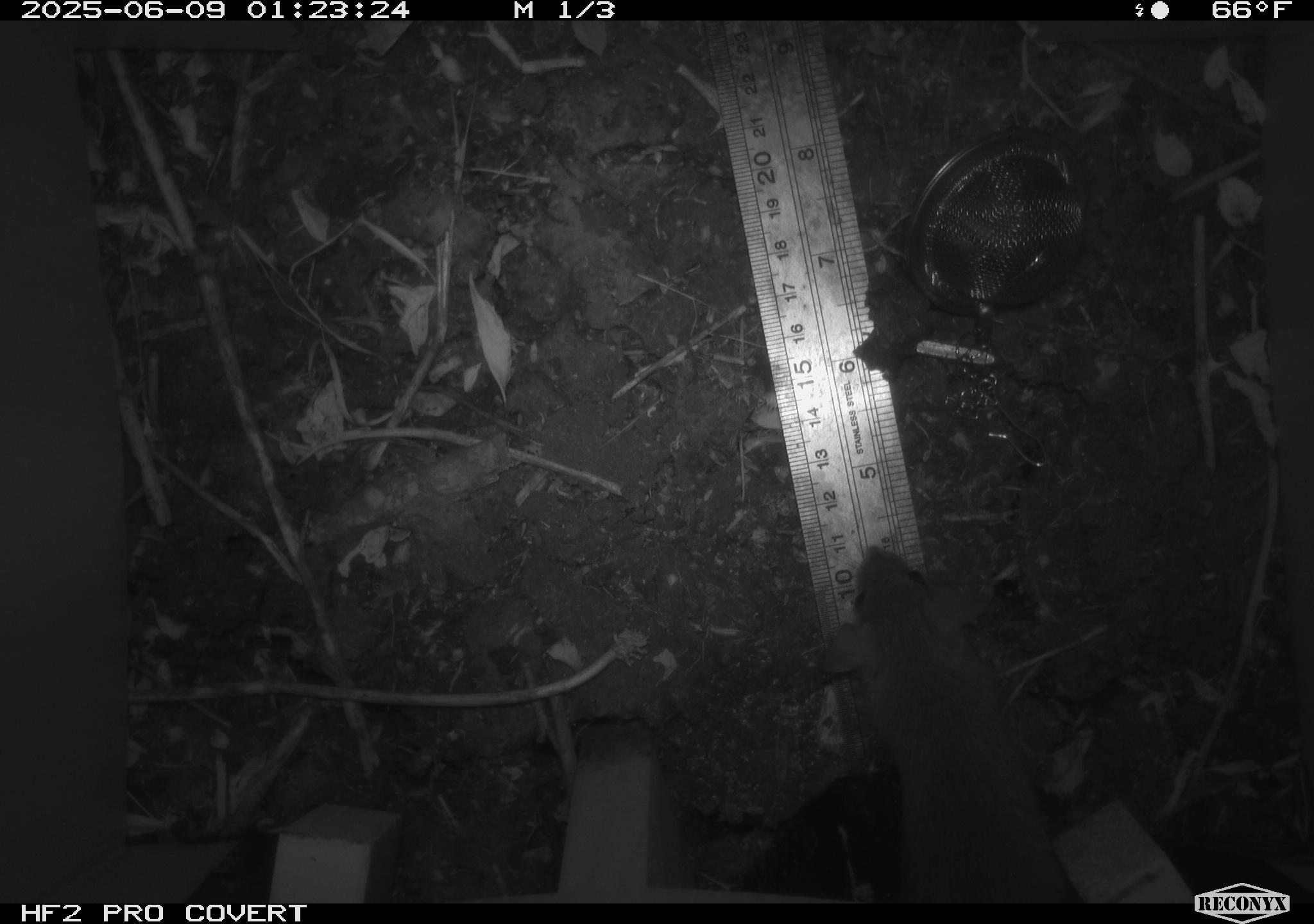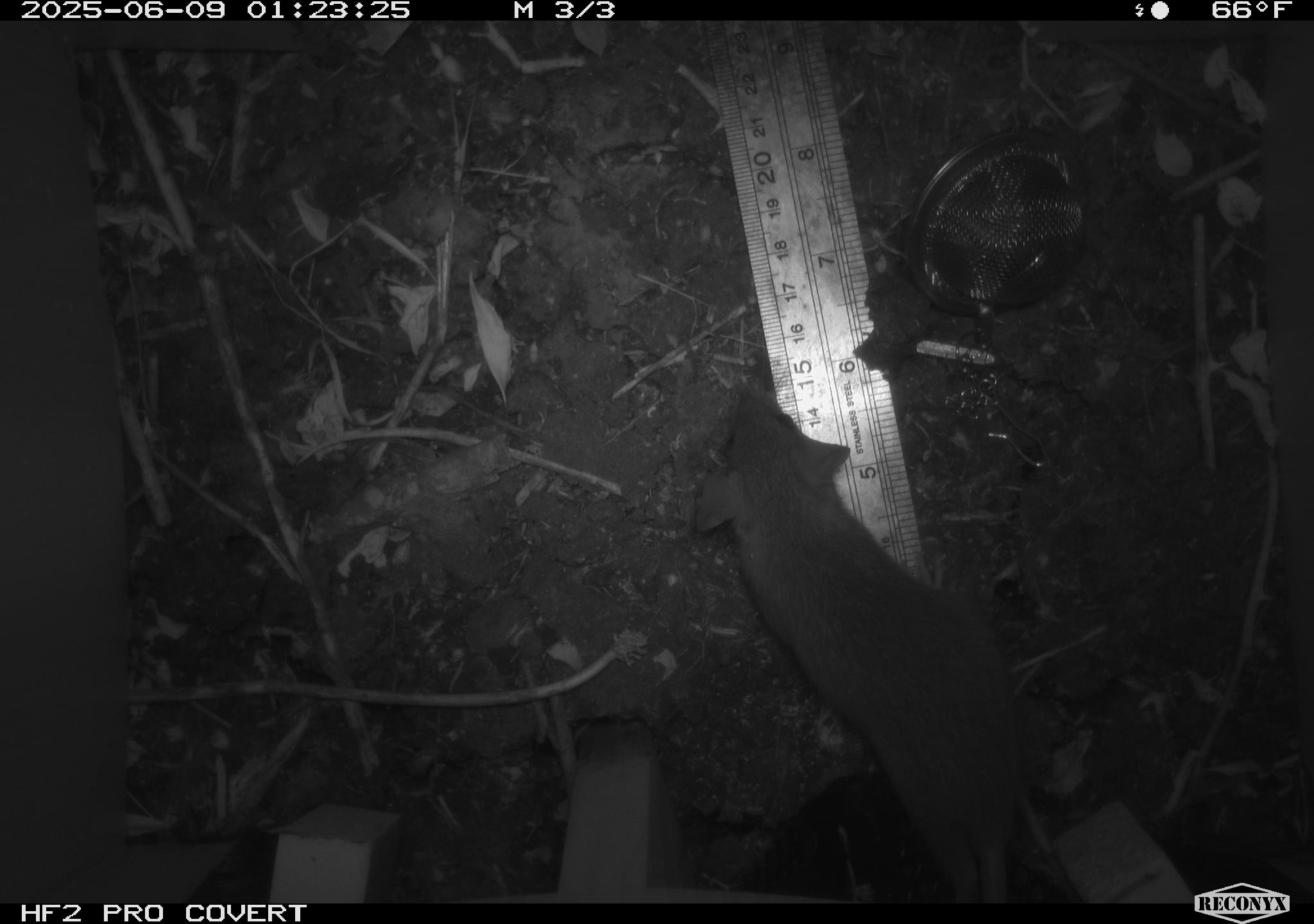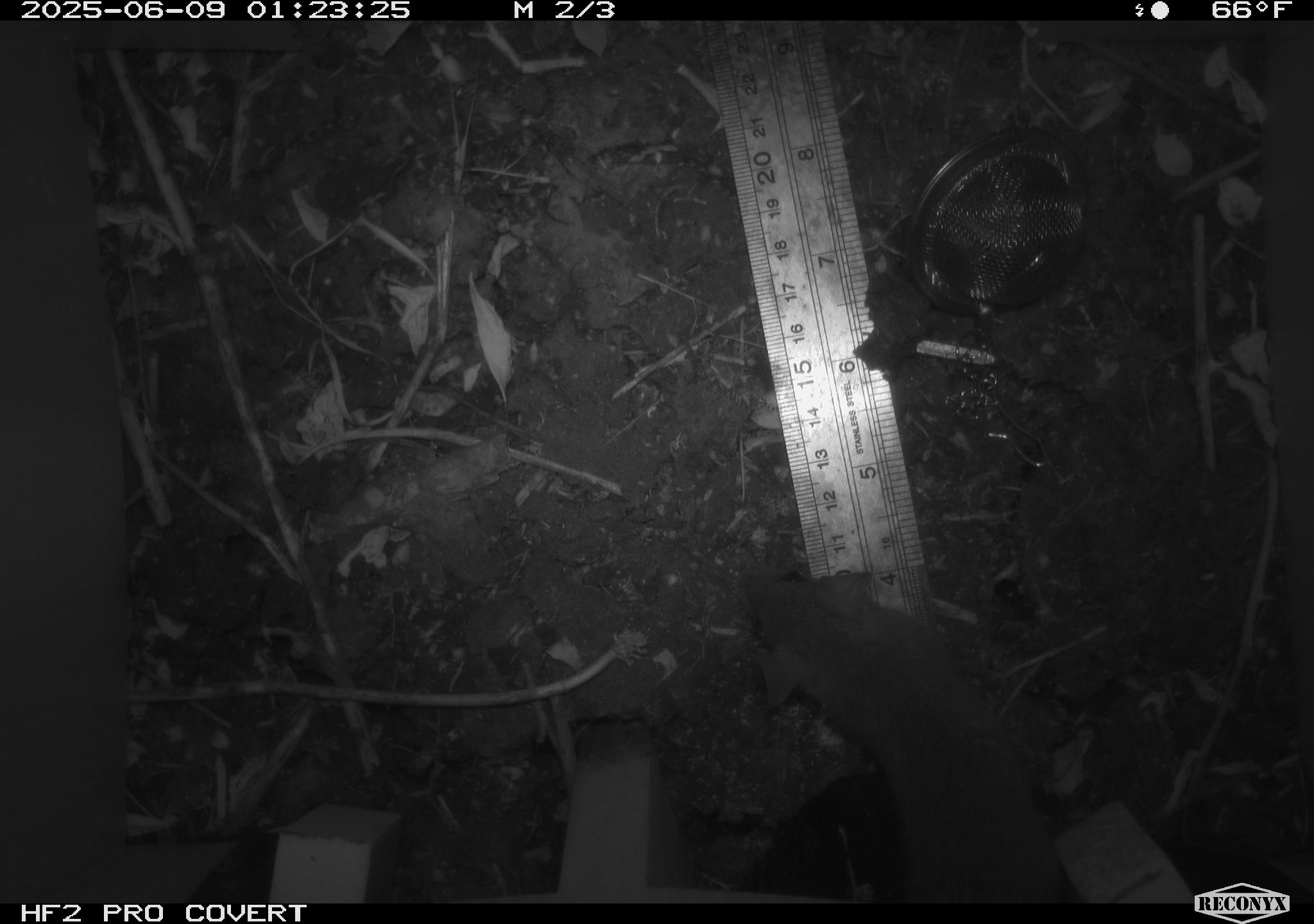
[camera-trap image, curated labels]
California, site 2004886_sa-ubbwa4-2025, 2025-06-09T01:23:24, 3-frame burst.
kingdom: Animalia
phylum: Chordata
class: Mammalia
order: Rodentia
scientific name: Rodentia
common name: rodent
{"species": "rodent (Rodentia)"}